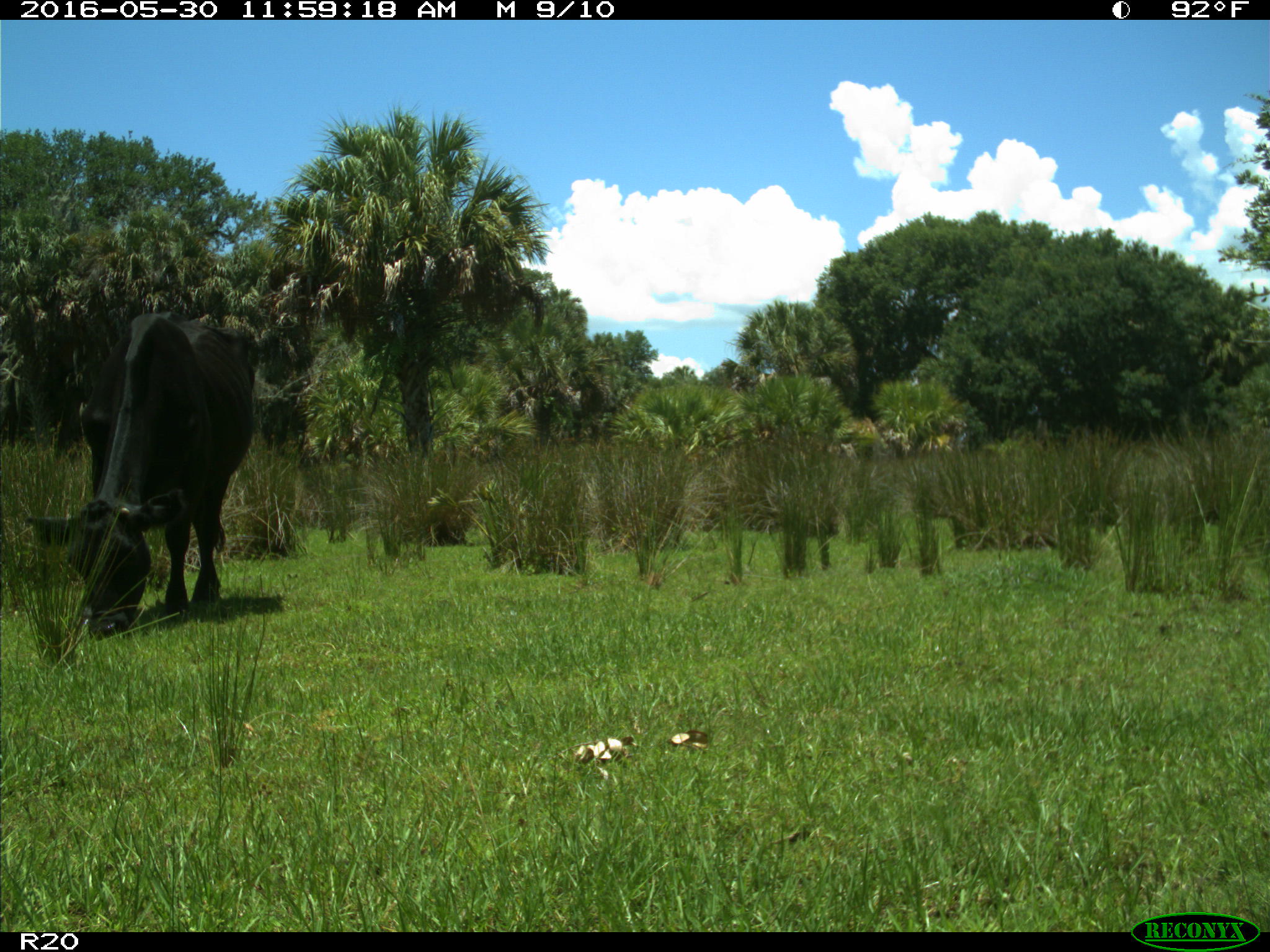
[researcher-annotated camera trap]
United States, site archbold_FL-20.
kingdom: Animalia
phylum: Chordata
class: Mammalia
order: Artiodactyla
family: Bovidae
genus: Bos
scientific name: Bos taurus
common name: domestic cow